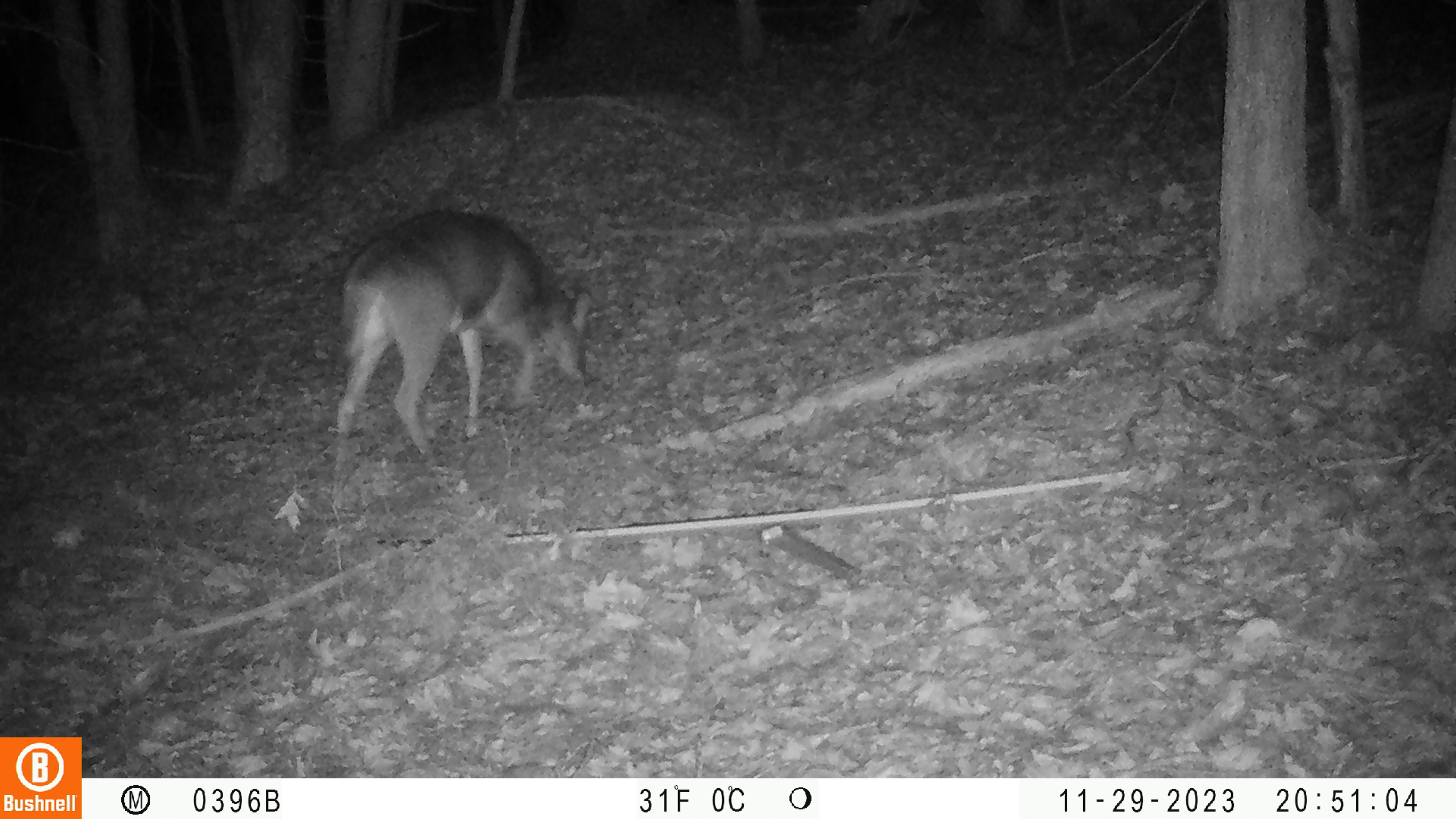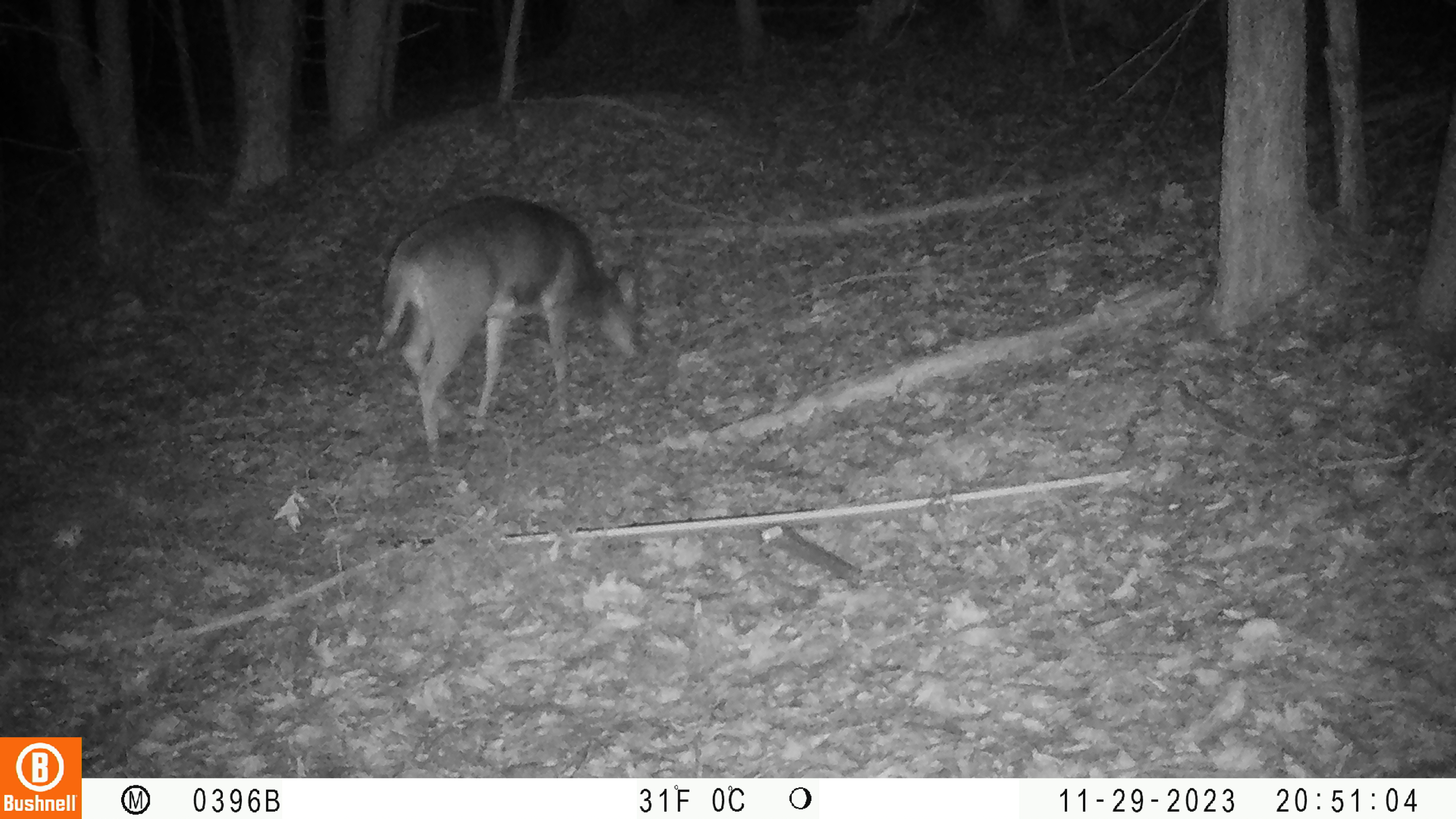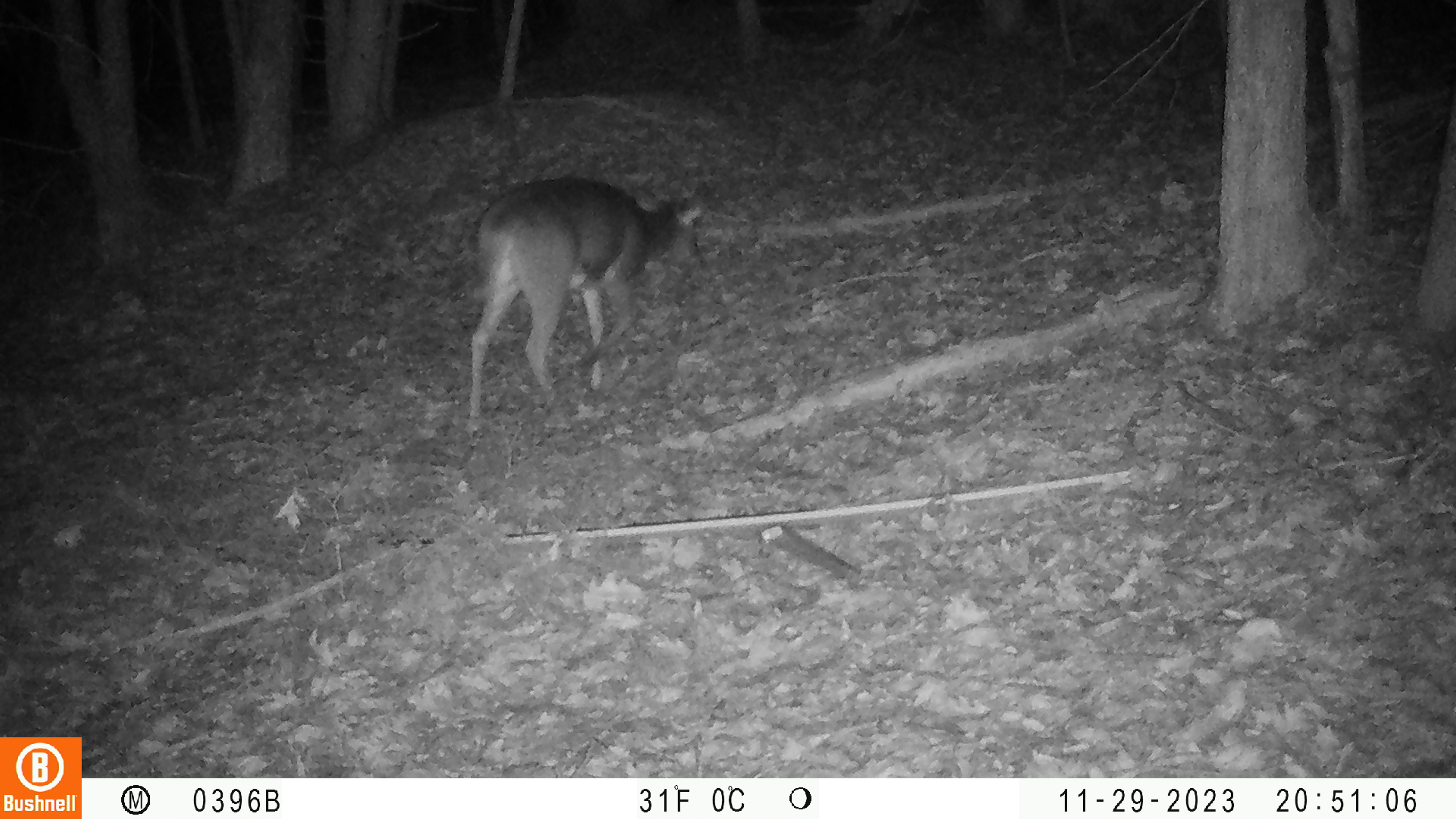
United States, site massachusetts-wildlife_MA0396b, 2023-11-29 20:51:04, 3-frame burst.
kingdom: Animalia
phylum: Chordata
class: Mammalia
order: Artiodactyla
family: Cervidae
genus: Odocoileus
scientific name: Odocoileus virginianus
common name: white-tailed deer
White-tailed deer (Odocoileus virginianus).